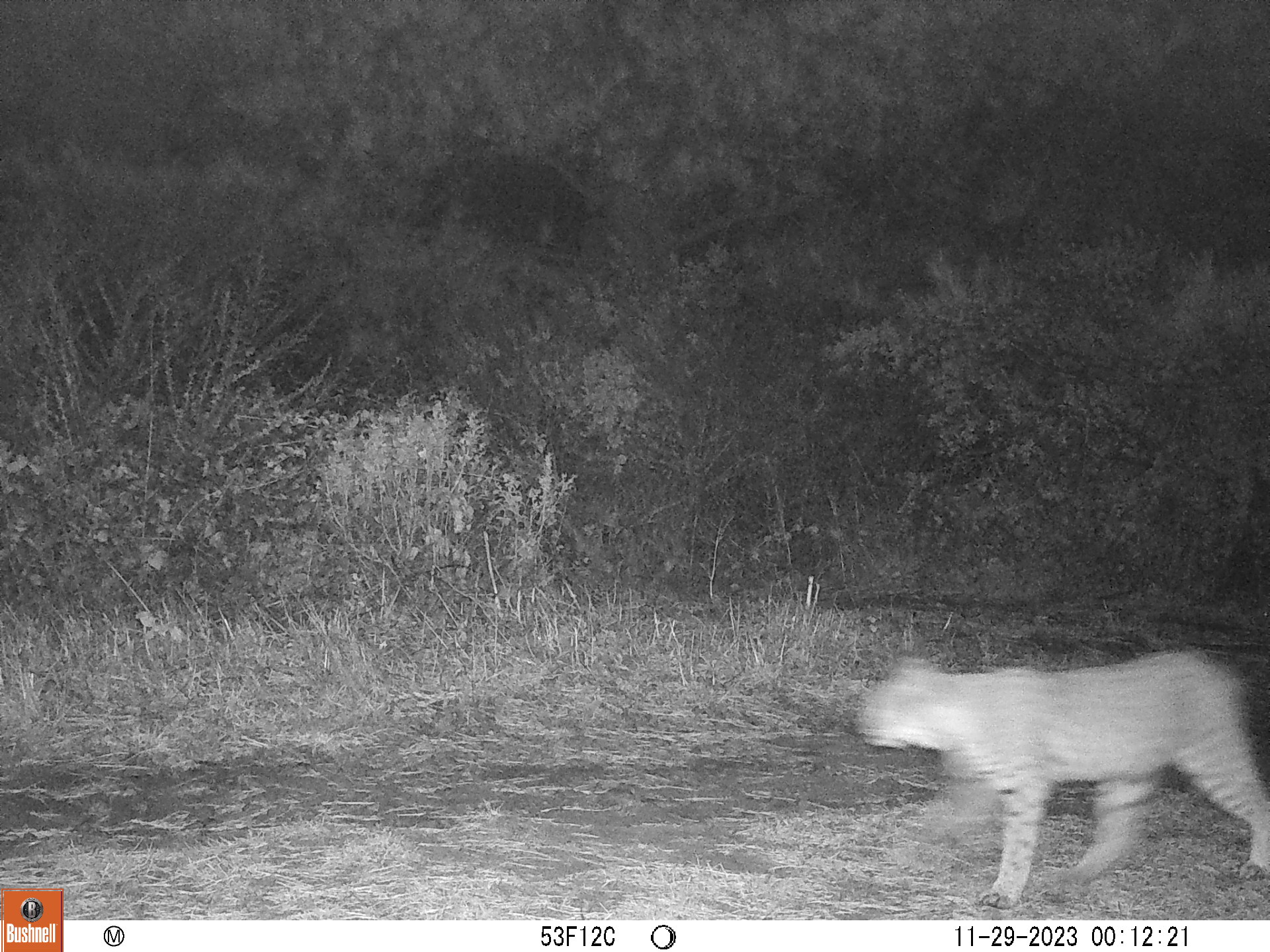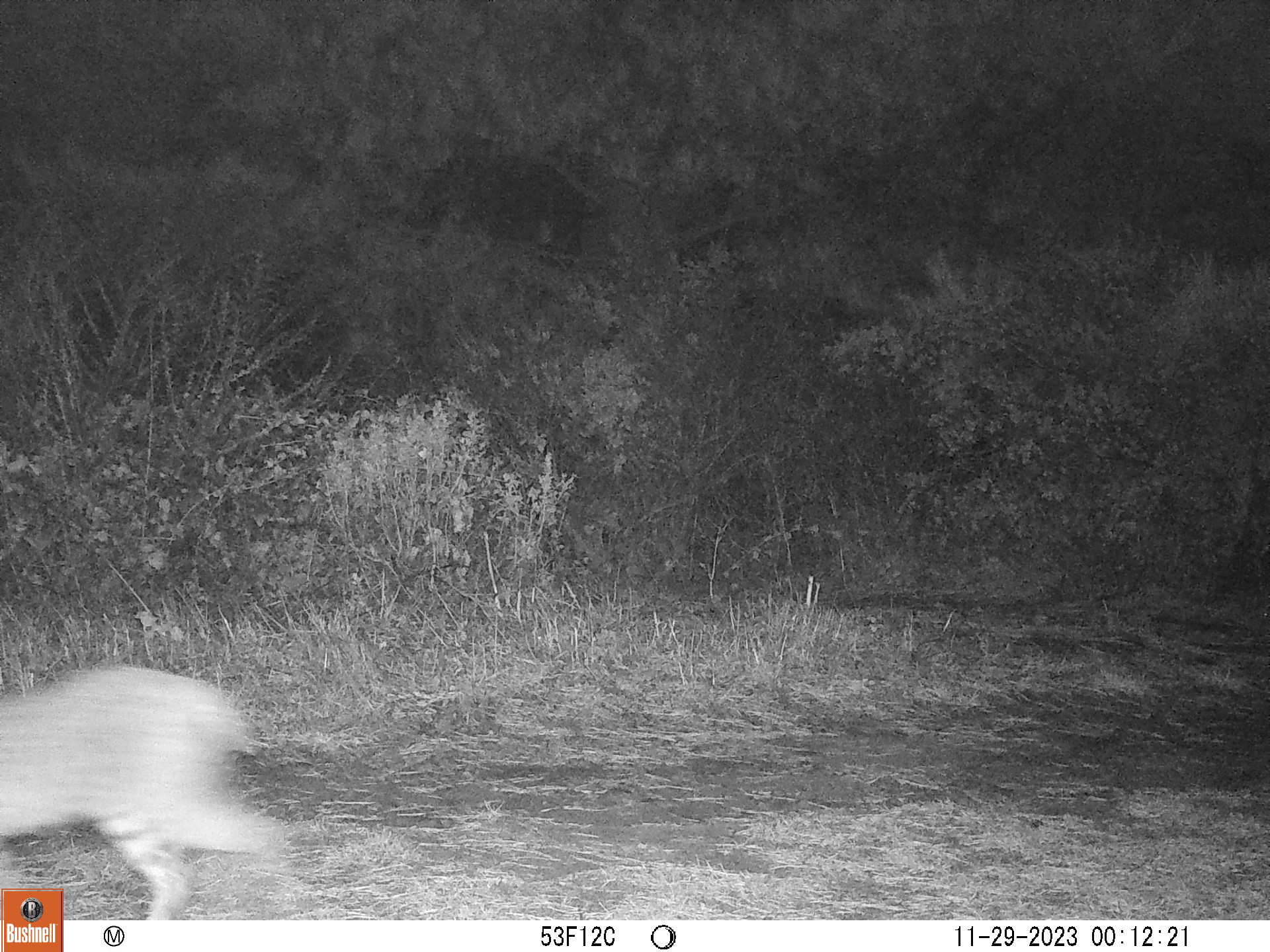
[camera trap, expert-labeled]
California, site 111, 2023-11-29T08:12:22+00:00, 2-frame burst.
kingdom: Animalia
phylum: Chordata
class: Mammalia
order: Carnivora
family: Felidae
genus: Lynx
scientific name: Lynx rufus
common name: bobcat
Bobcat (Lynx rufus).